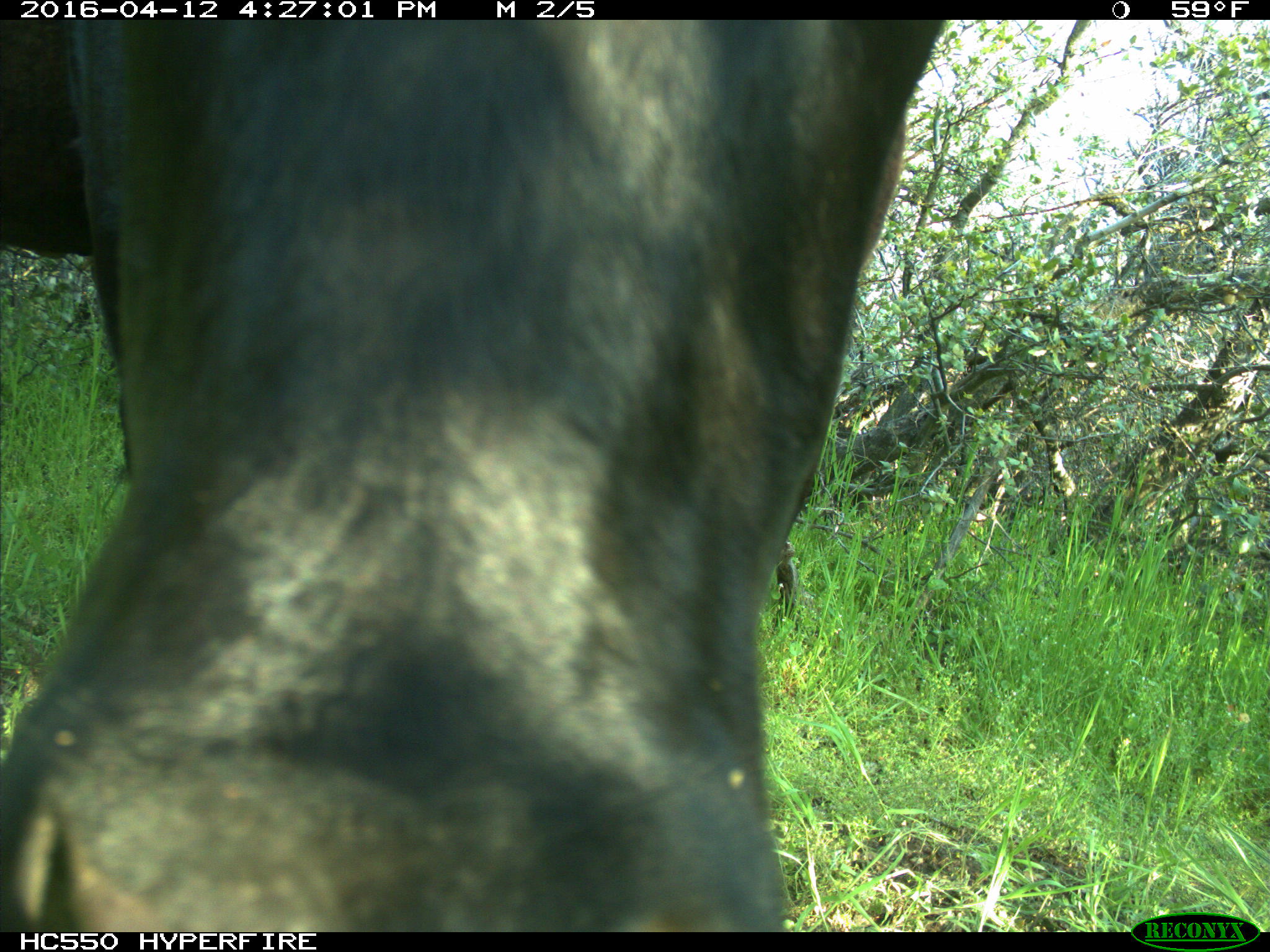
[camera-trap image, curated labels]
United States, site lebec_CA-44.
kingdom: Animalia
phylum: Chordata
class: Mammalia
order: Artiodactyla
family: Bovidae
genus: Bos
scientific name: Bos taurus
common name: domestic cow